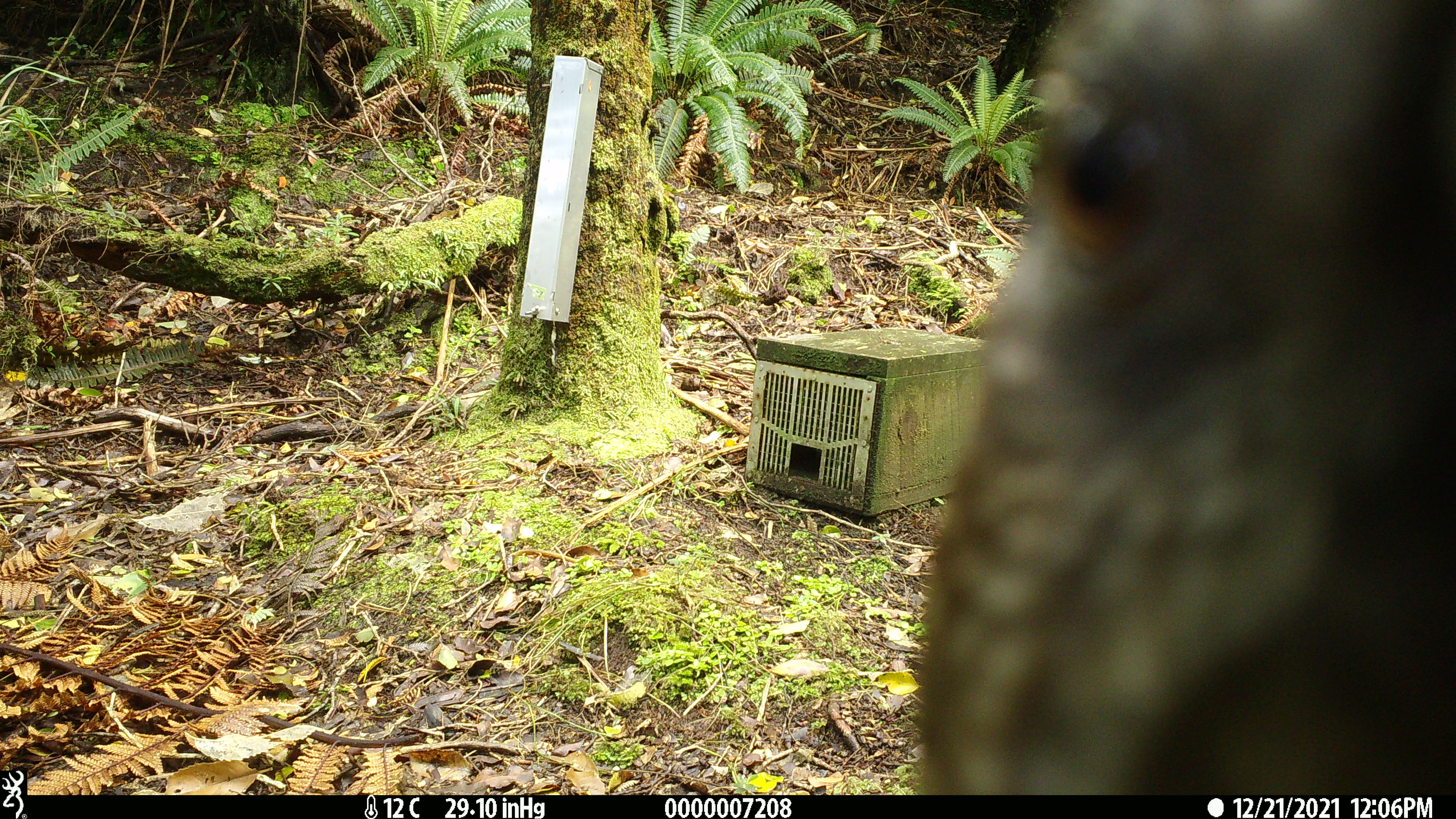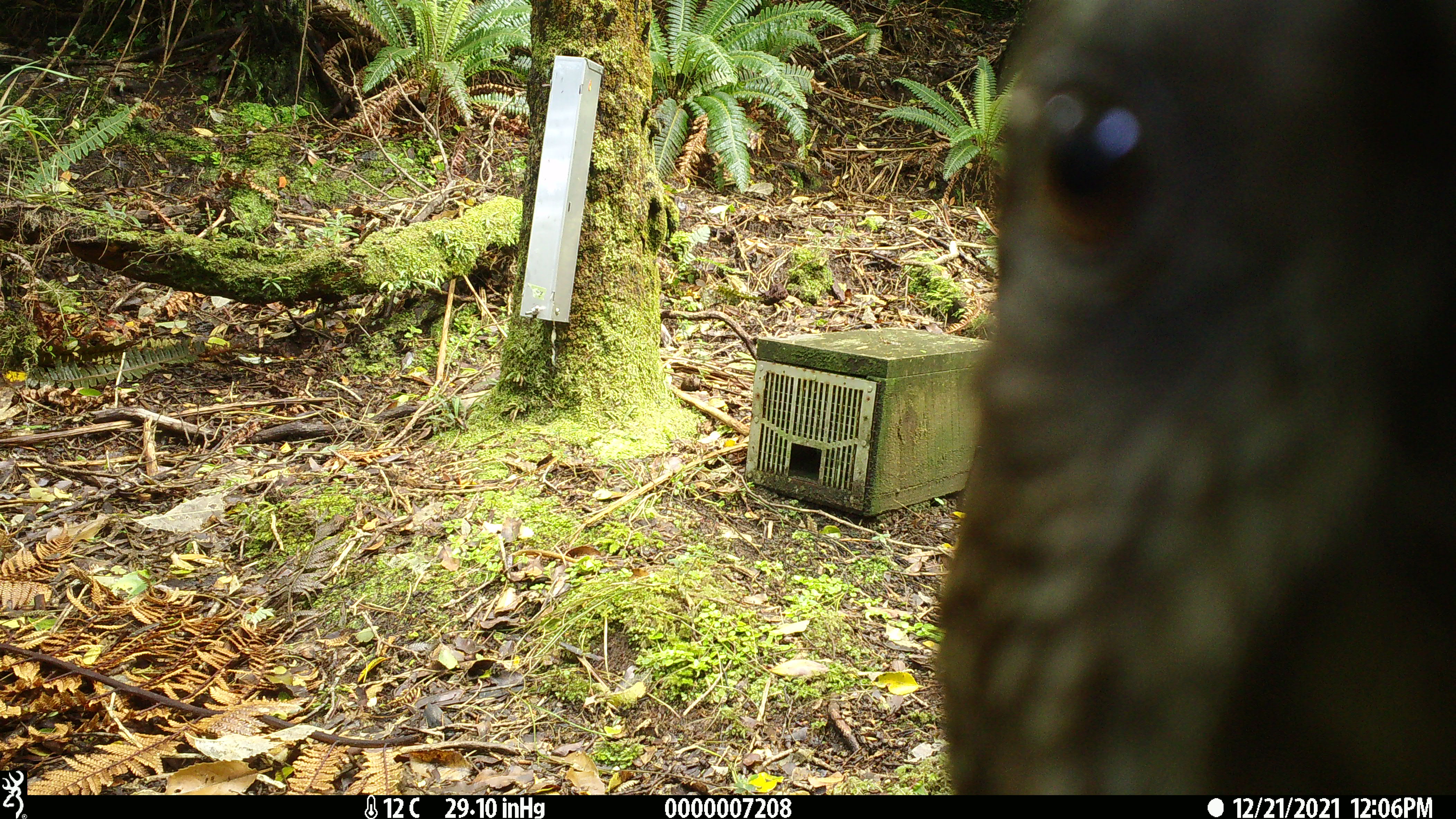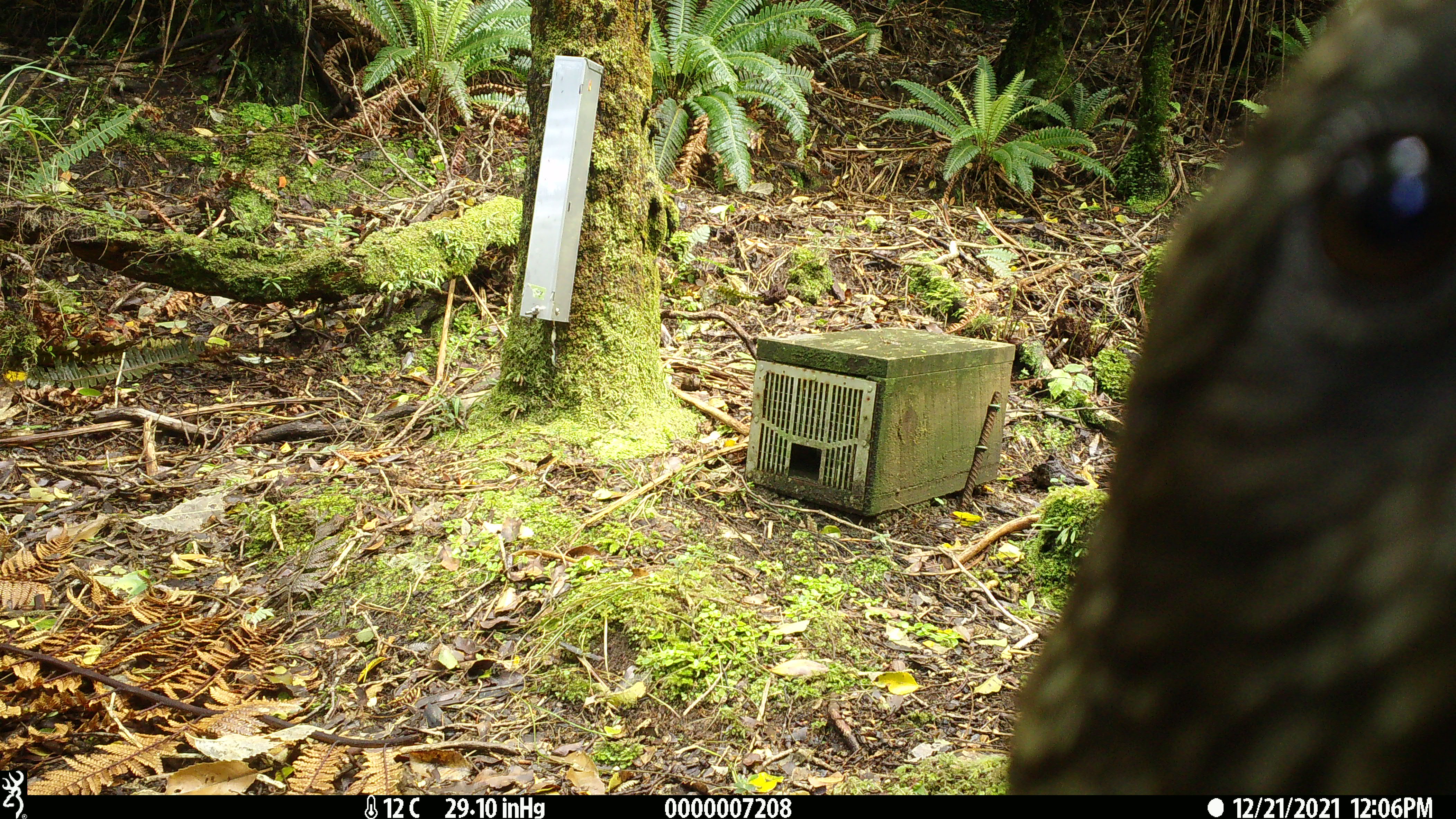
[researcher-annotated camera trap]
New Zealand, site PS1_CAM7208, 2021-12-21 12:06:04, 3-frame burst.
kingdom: Animalia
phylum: Chordata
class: Aves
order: Psittaciformes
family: Strigopidae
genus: Nestor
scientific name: Nestor notabilis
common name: kea